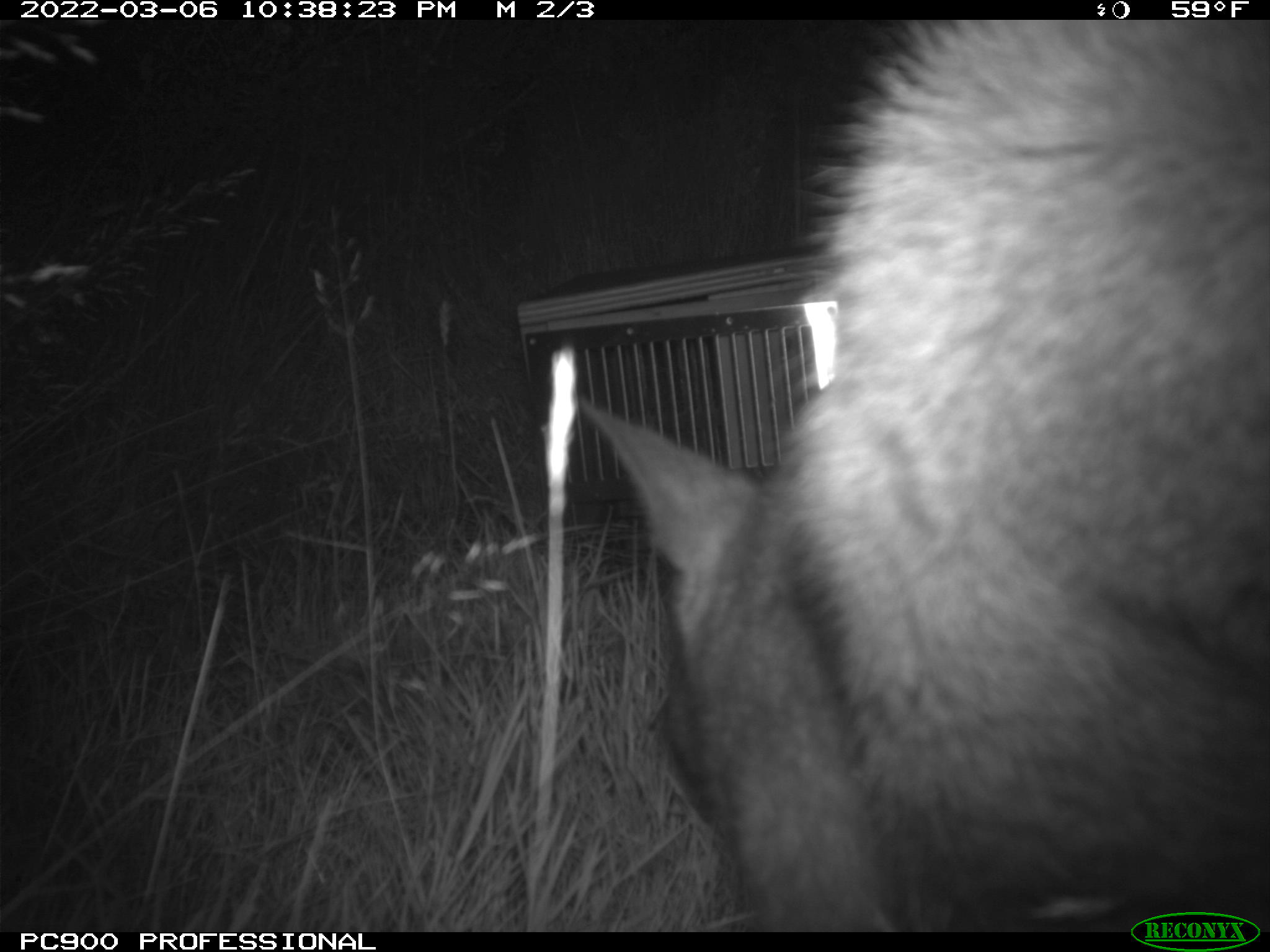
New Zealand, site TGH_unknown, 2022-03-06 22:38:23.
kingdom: Animalia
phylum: Chordata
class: Mammalia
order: Diprotodontia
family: Macropodidae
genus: Notamacropus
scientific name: Notamacropus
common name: wallaby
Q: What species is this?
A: Wallaby (Notamacropus).